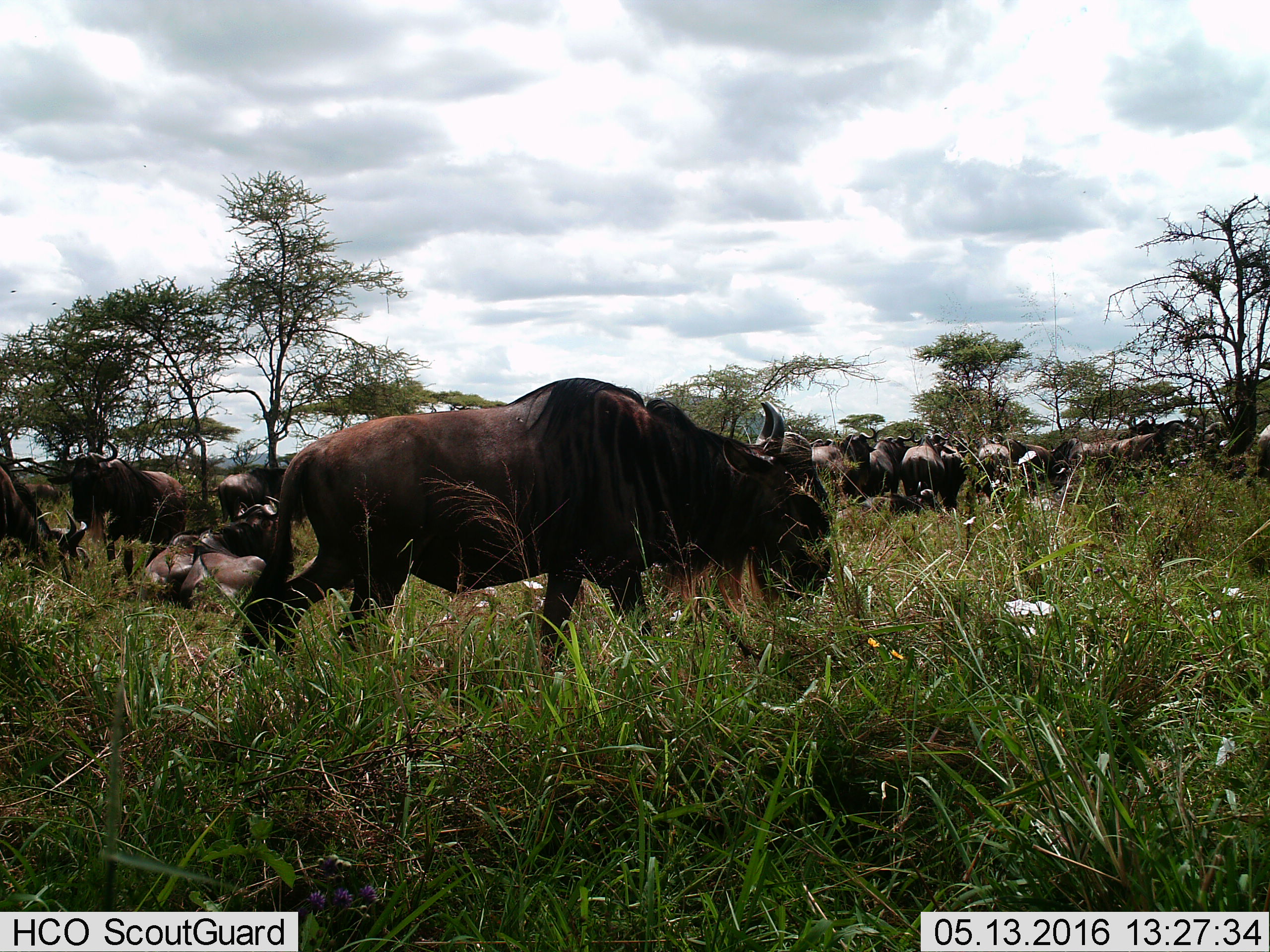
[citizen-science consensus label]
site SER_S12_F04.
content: unidentified animal